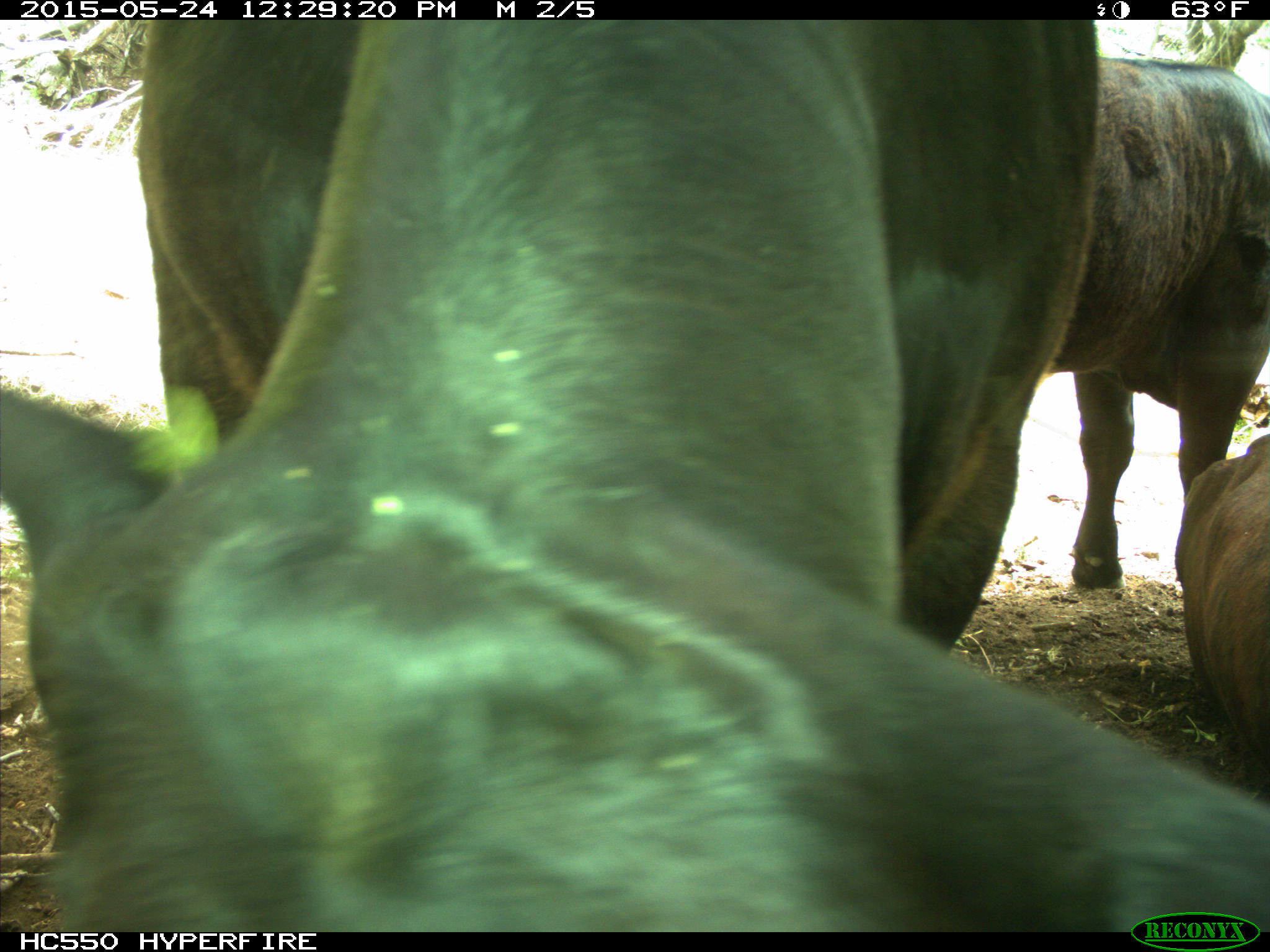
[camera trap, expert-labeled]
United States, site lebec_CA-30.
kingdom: Animalia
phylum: Chordata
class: Mammalia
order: Artiodactyla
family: Bovidae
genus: Bos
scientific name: Bos taurus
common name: domestic cow